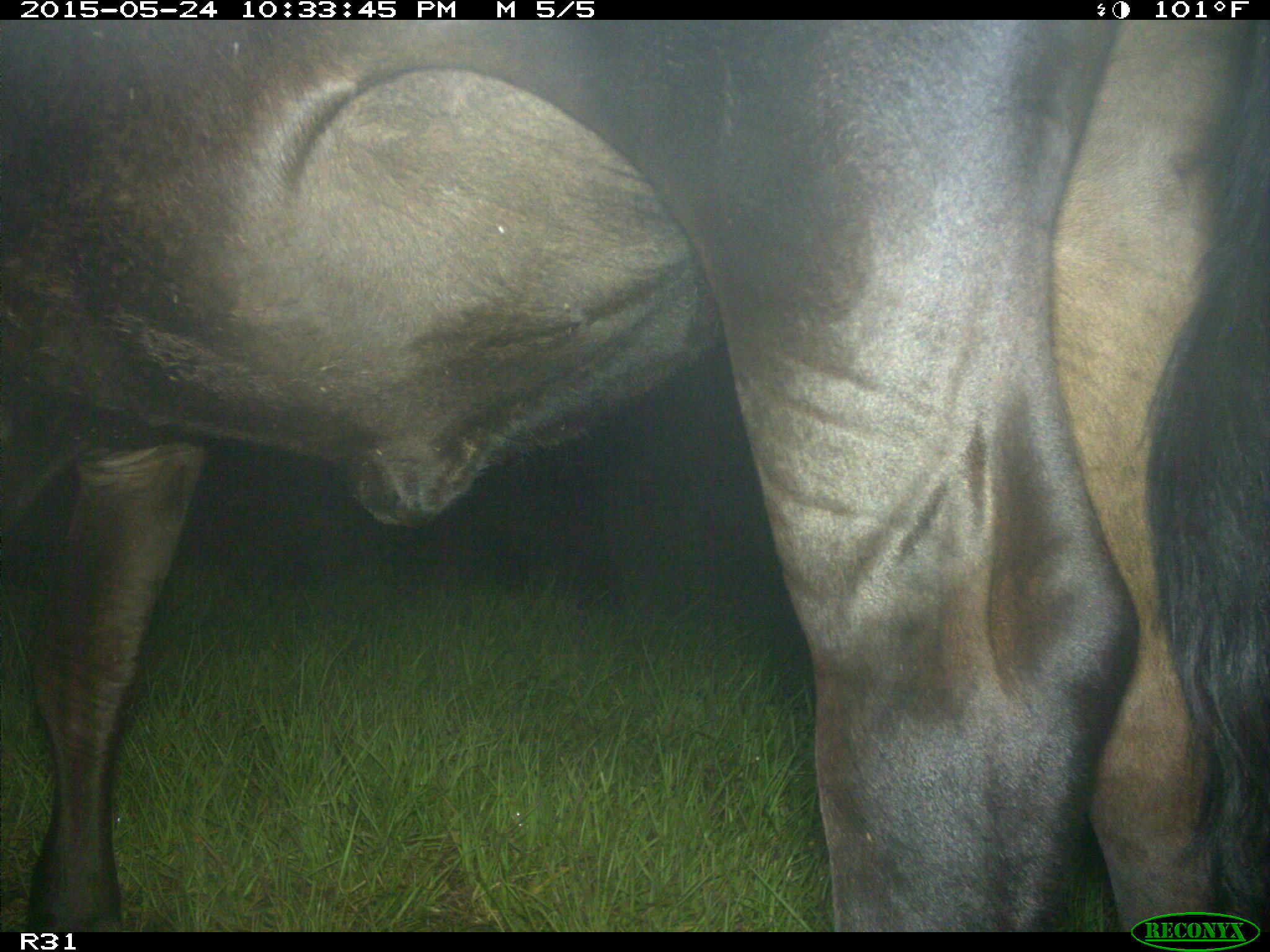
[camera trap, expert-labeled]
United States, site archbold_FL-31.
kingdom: Animalia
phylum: Chordata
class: Mammalia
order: Artiodactyla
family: Bovidae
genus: Bos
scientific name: Bos taurus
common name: domestic cow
Bos taurus (domestic cow).